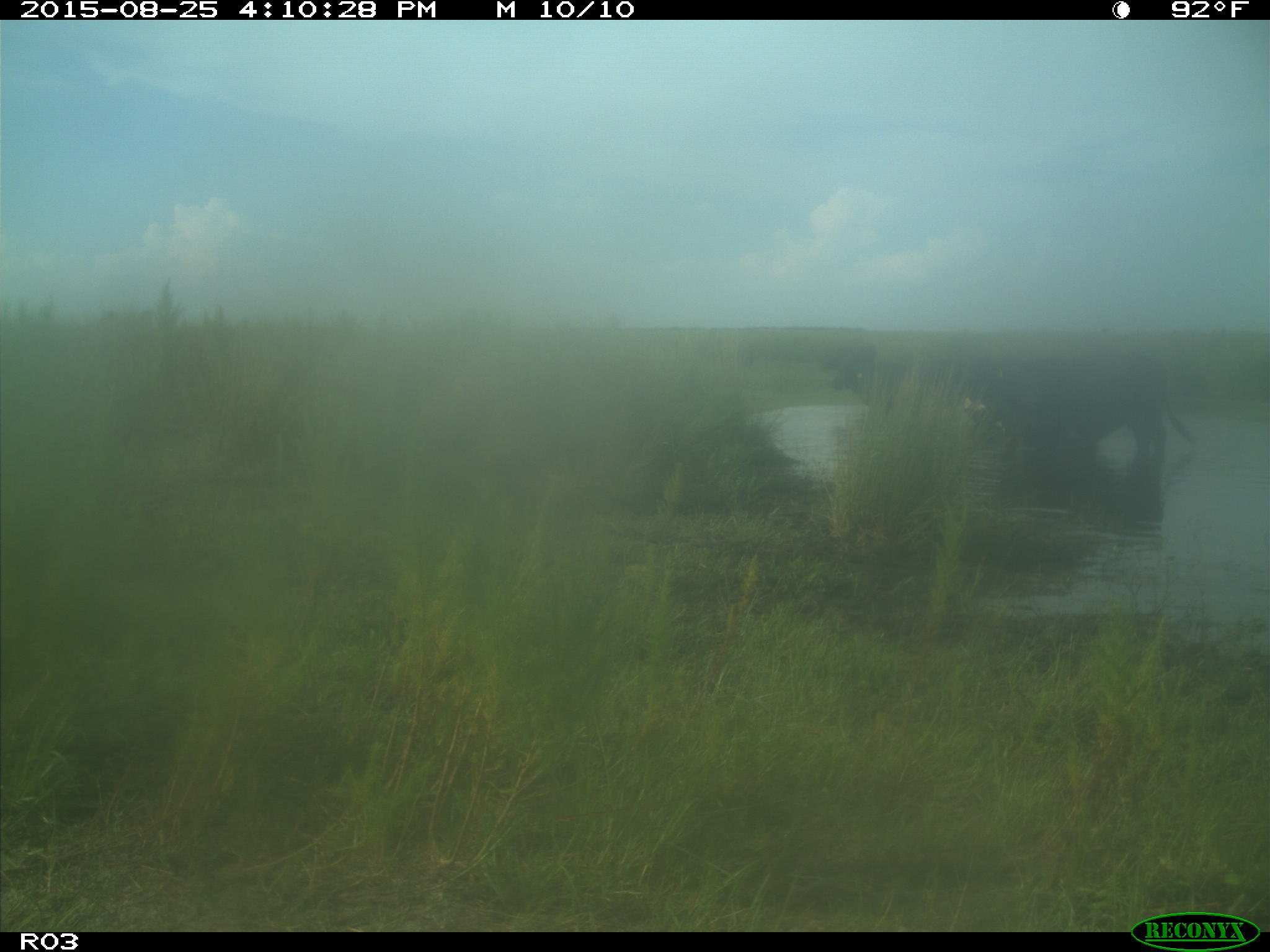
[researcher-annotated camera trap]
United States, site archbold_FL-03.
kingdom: Animalia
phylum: Chordata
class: Mammalia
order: Artiodactyla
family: Bovidae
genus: Bos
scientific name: Bos taurus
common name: domestic cow